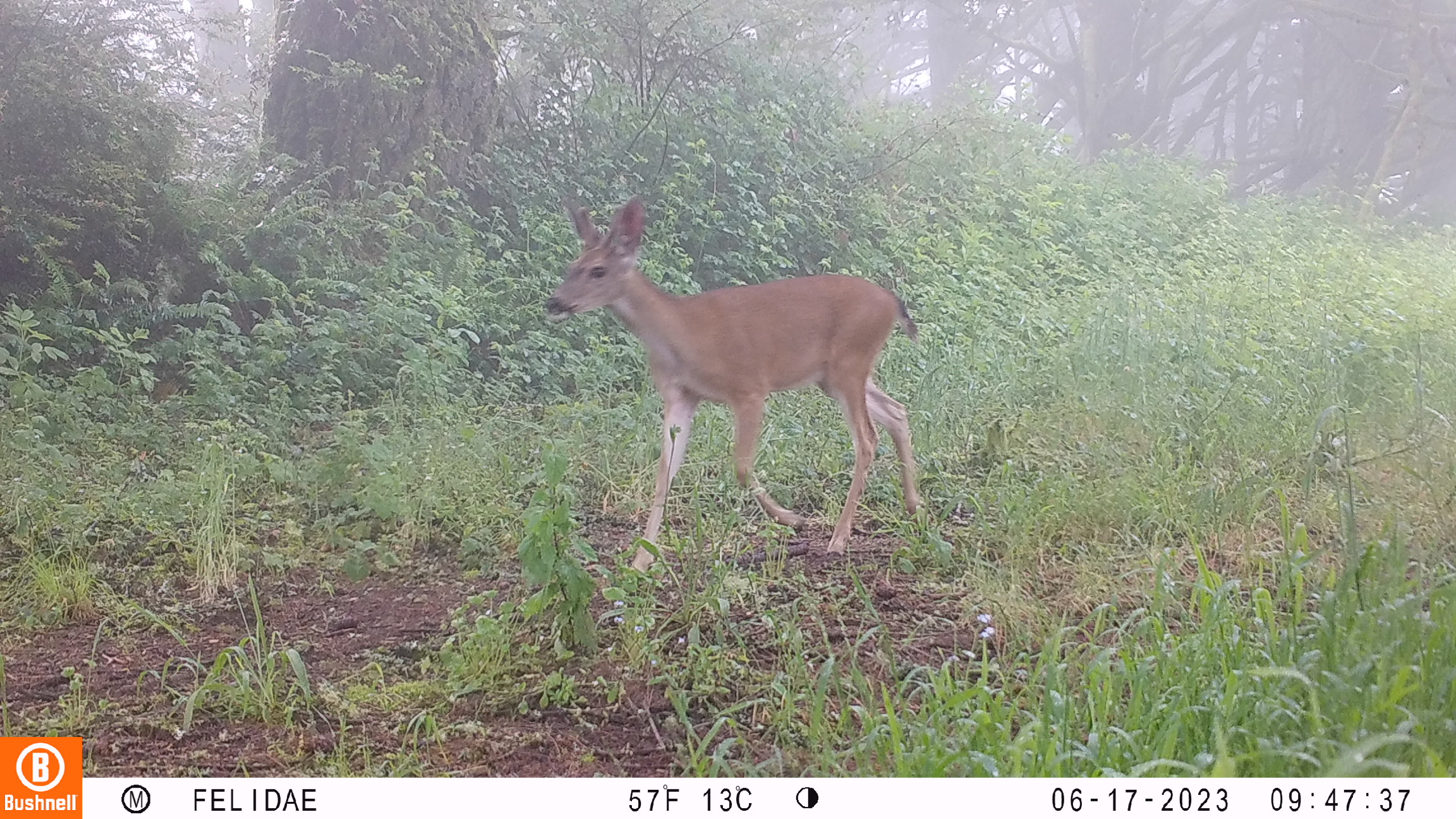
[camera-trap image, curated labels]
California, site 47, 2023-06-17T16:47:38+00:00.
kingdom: Animalia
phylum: Chordata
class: Mammalia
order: Artiodactyla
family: Cervidae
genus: Odocoileus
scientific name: Odocoileus hemionus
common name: mule deer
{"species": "mule deer (Odocoileus hemionus)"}